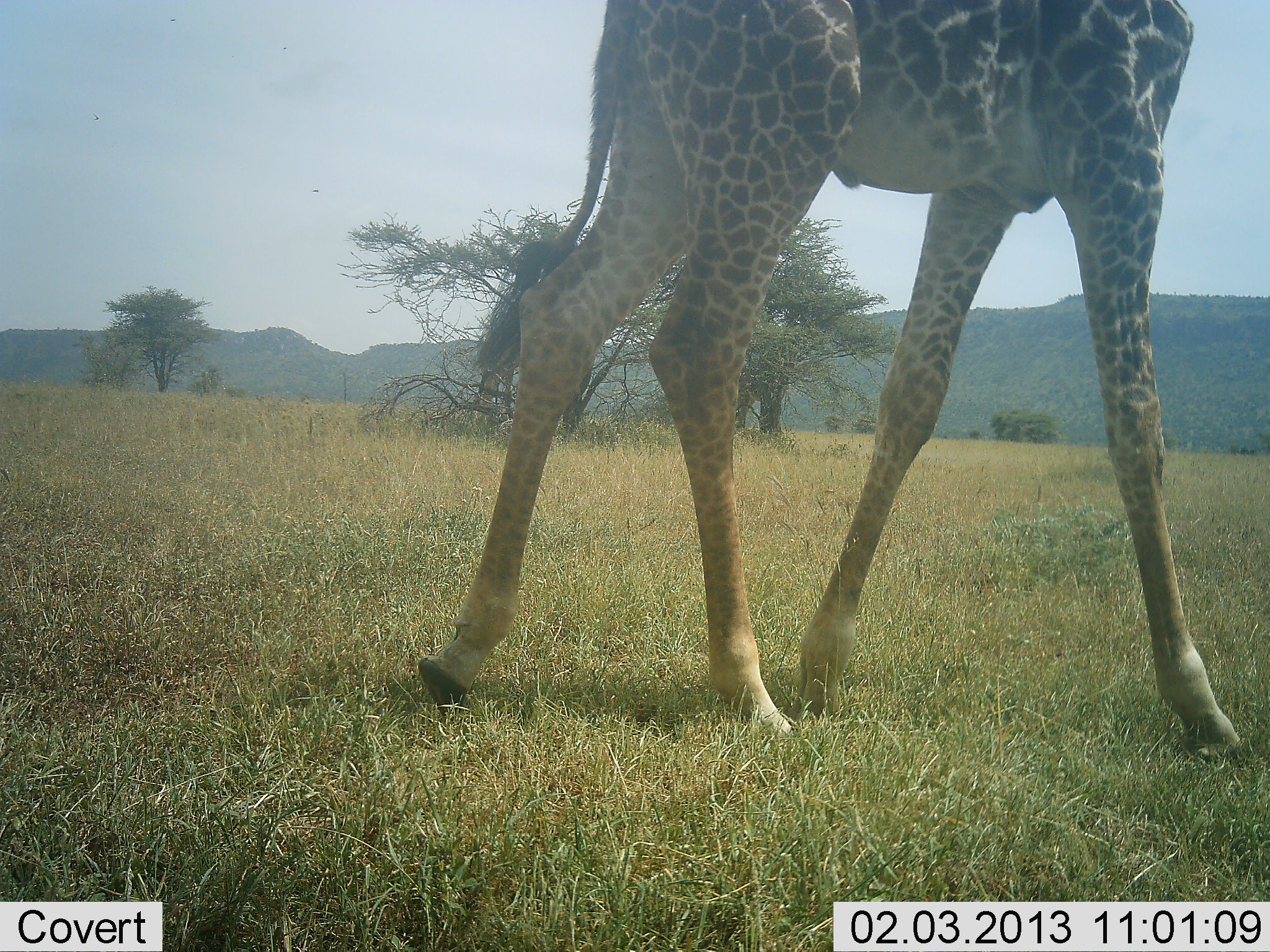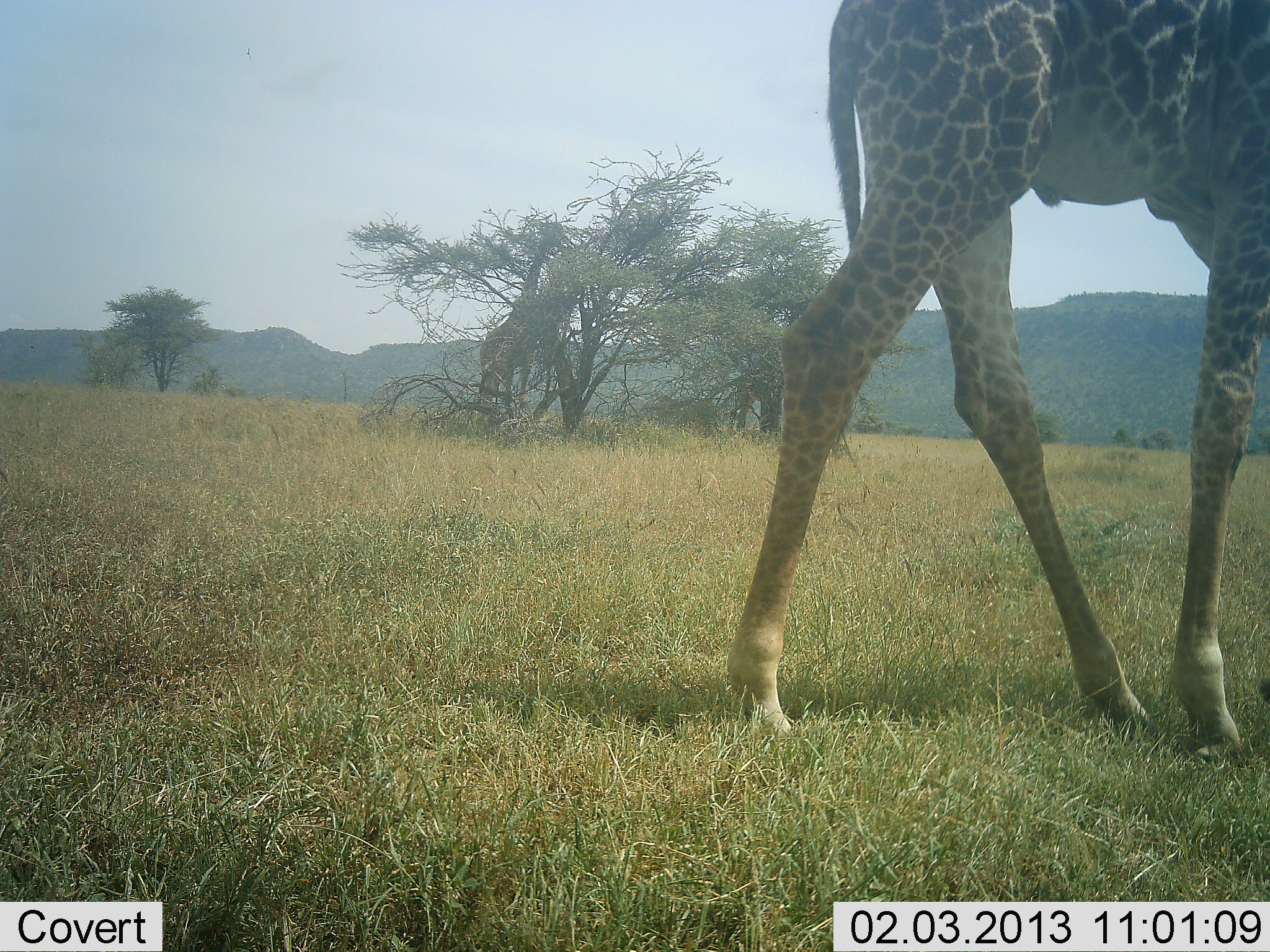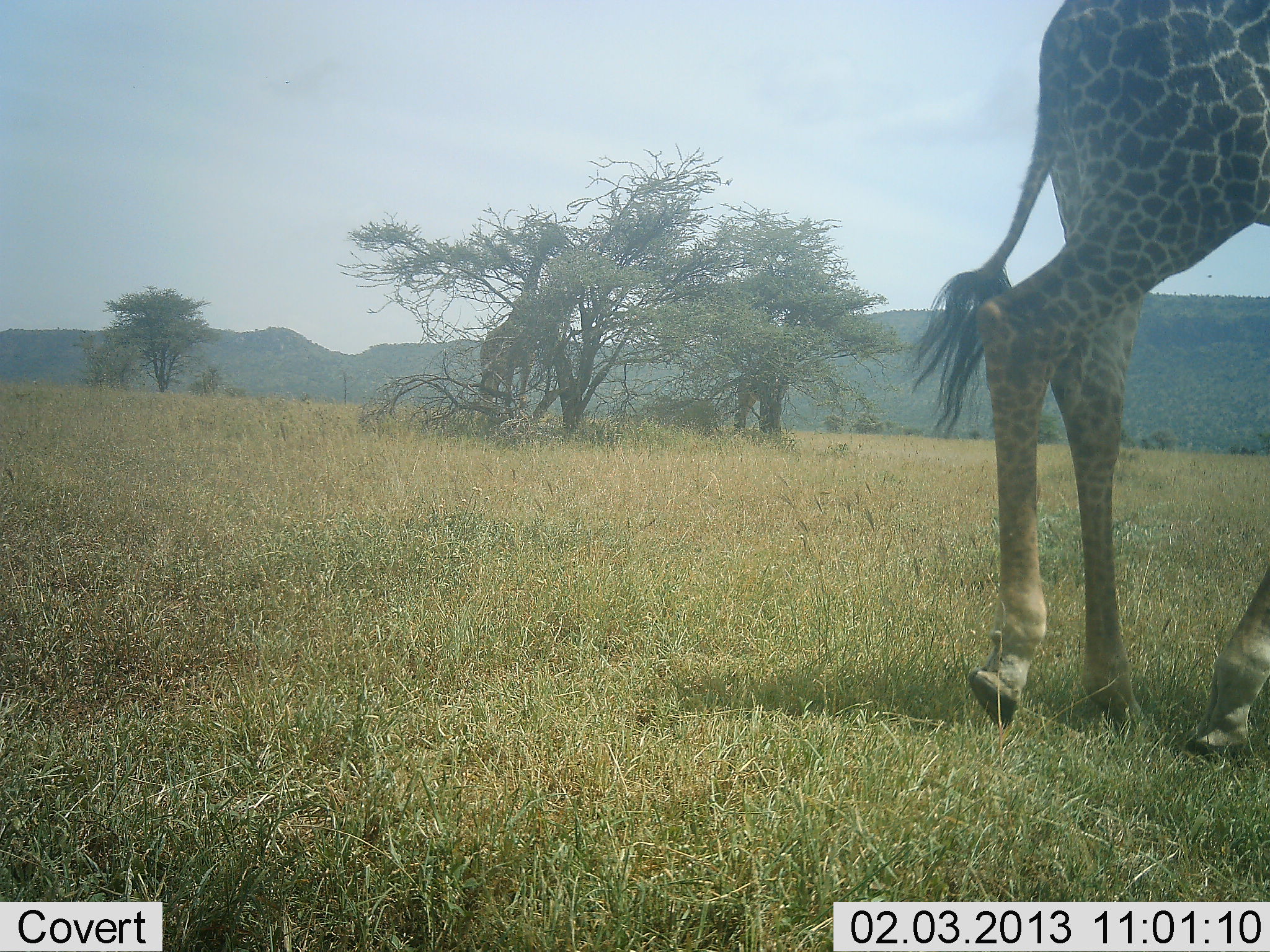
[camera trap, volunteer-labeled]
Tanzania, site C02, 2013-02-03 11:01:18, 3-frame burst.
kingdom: Animalia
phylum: Chordata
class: Mammalia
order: Artiodactyla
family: Giraffidae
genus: Giraffa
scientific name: Giraffa camelopardalis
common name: giraffe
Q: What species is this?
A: Giraffe (Giraffa camelopardalis).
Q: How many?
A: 2.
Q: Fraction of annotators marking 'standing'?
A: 14%.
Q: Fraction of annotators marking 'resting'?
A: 0%.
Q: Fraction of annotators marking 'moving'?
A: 95%.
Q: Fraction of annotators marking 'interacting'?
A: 0%.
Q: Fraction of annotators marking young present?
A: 0%.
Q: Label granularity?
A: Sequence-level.